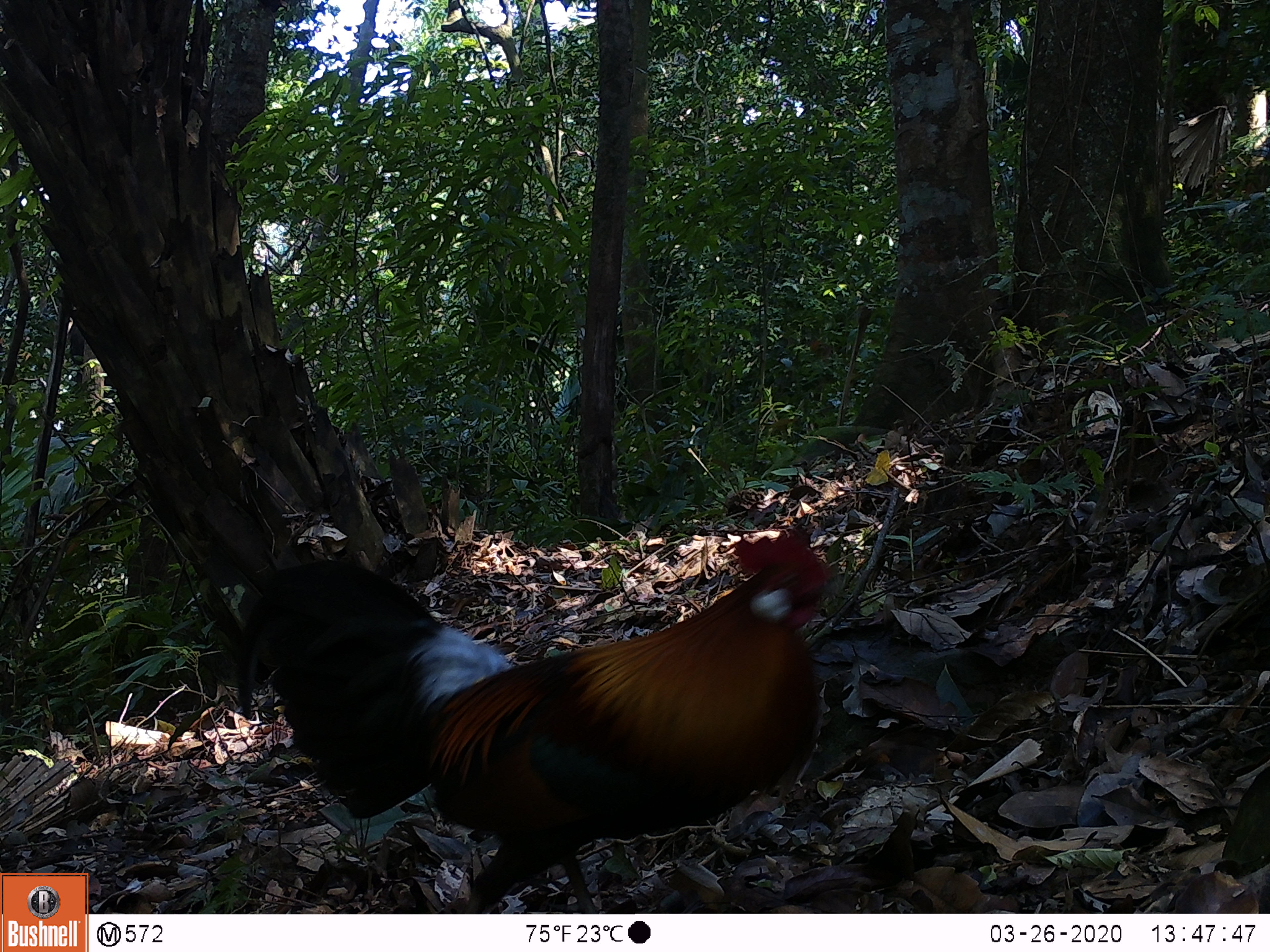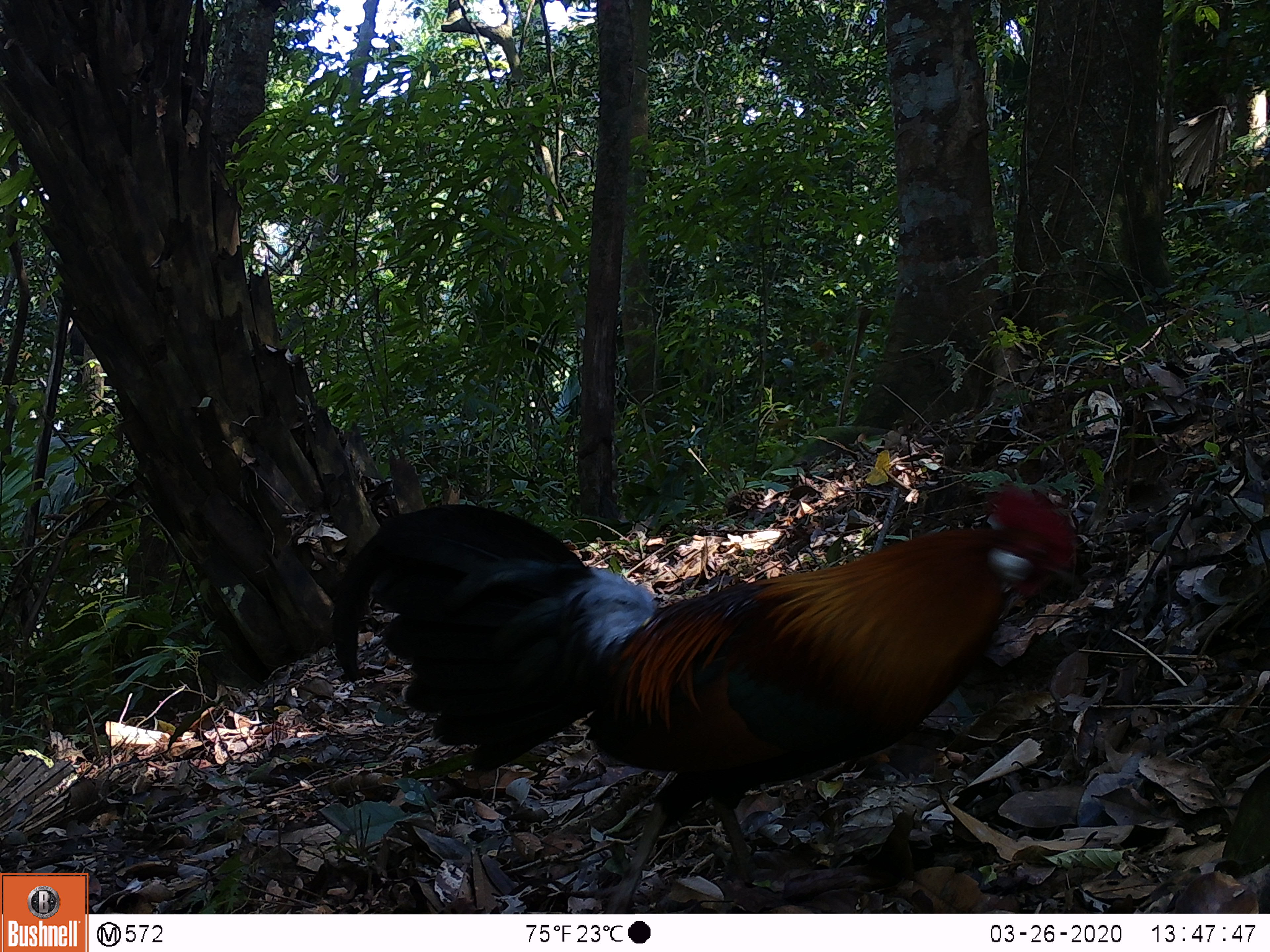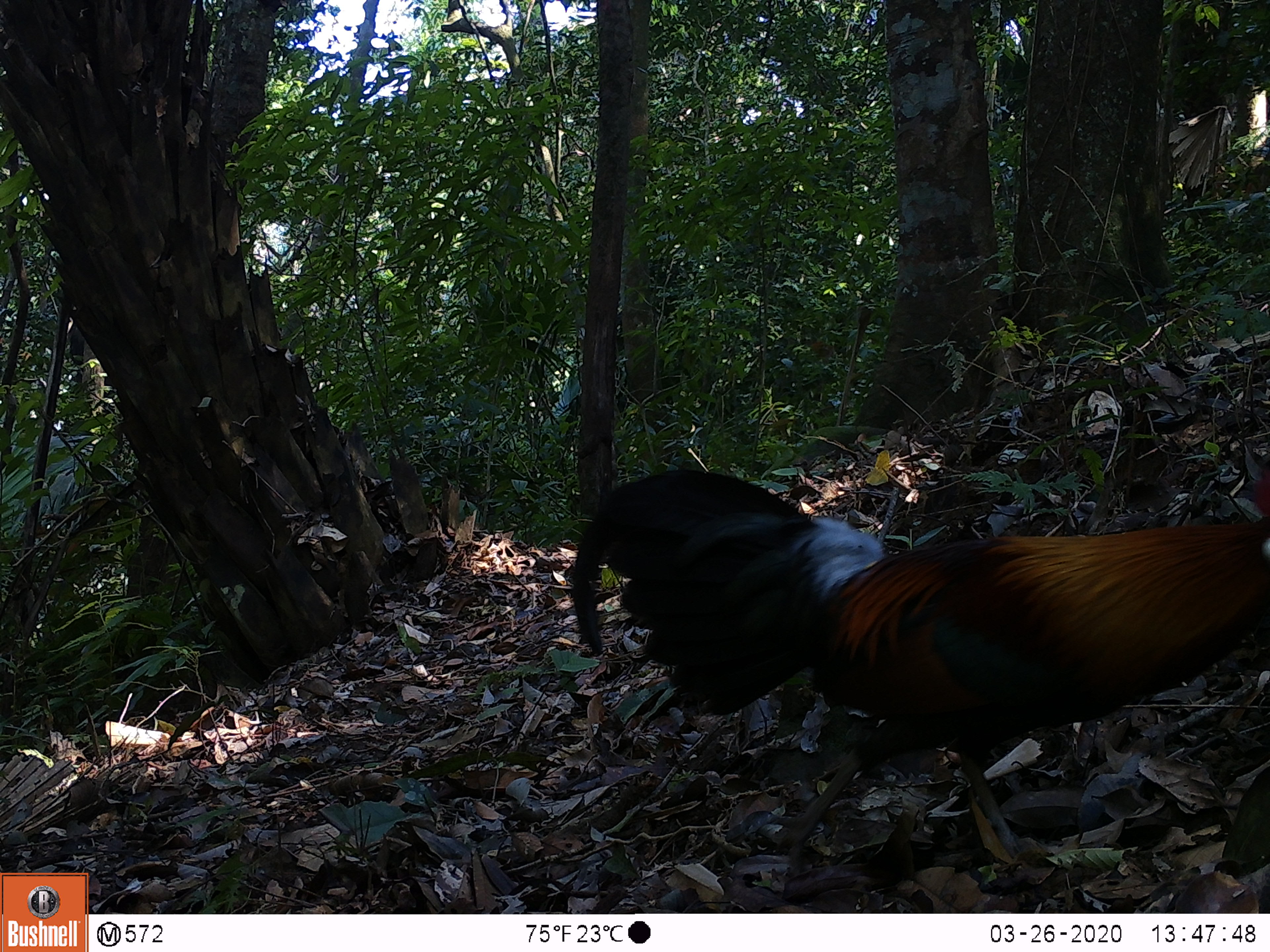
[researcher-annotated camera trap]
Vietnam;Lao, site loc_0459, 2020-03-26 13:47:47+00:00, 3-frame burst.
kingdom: Animalia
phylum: Chordata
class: Aves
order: Galliformes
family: Phasianidae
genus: Gallus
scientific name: Gallus gallus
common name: red junglefowl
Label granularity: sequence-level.